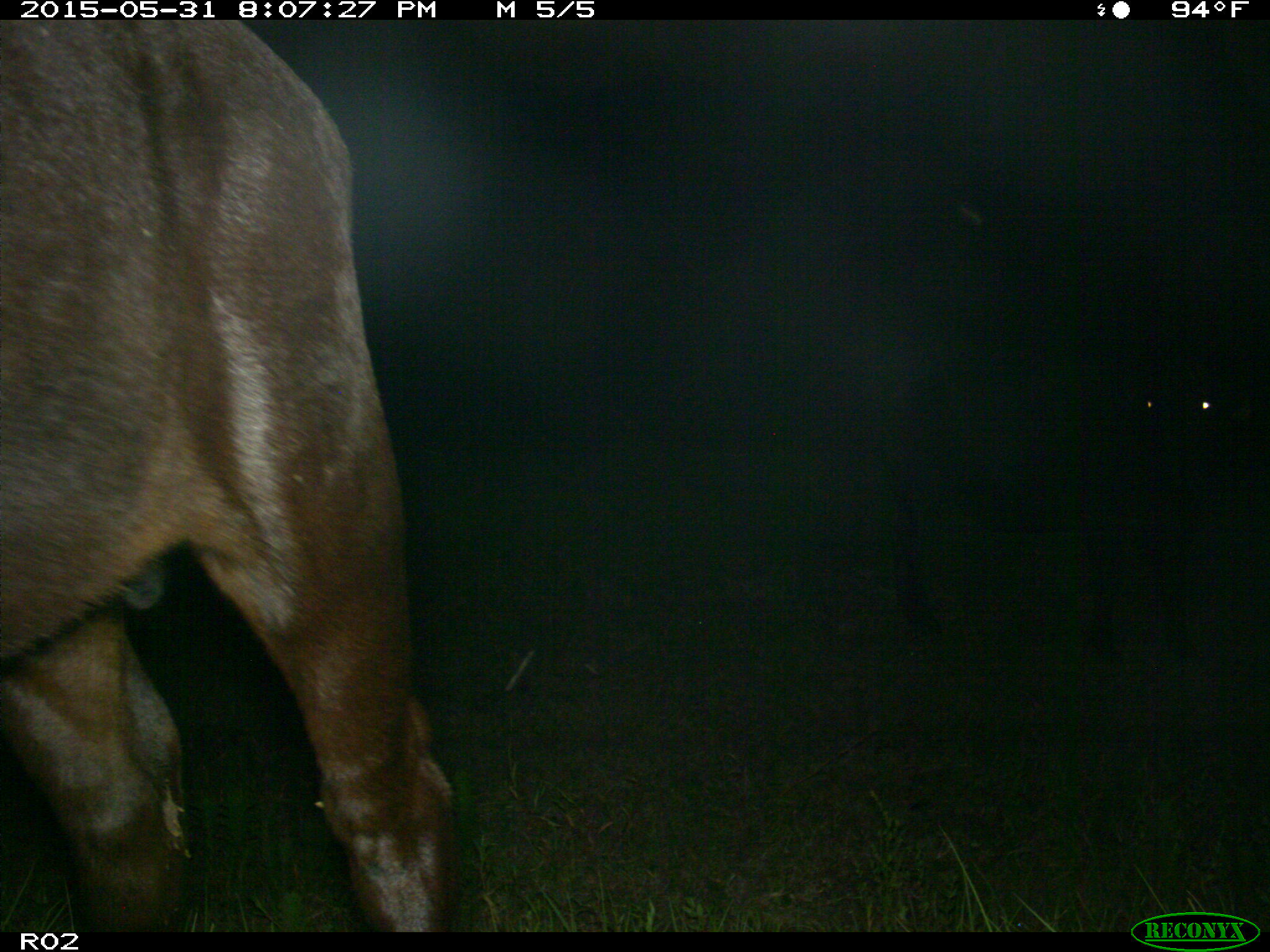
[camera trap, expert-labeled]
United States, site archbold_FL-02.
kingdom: Animalia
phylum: Chordata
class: Mammalia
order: Artiodactyla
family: Bovidae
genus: Bos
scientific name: Bos taurus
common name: domestic cow